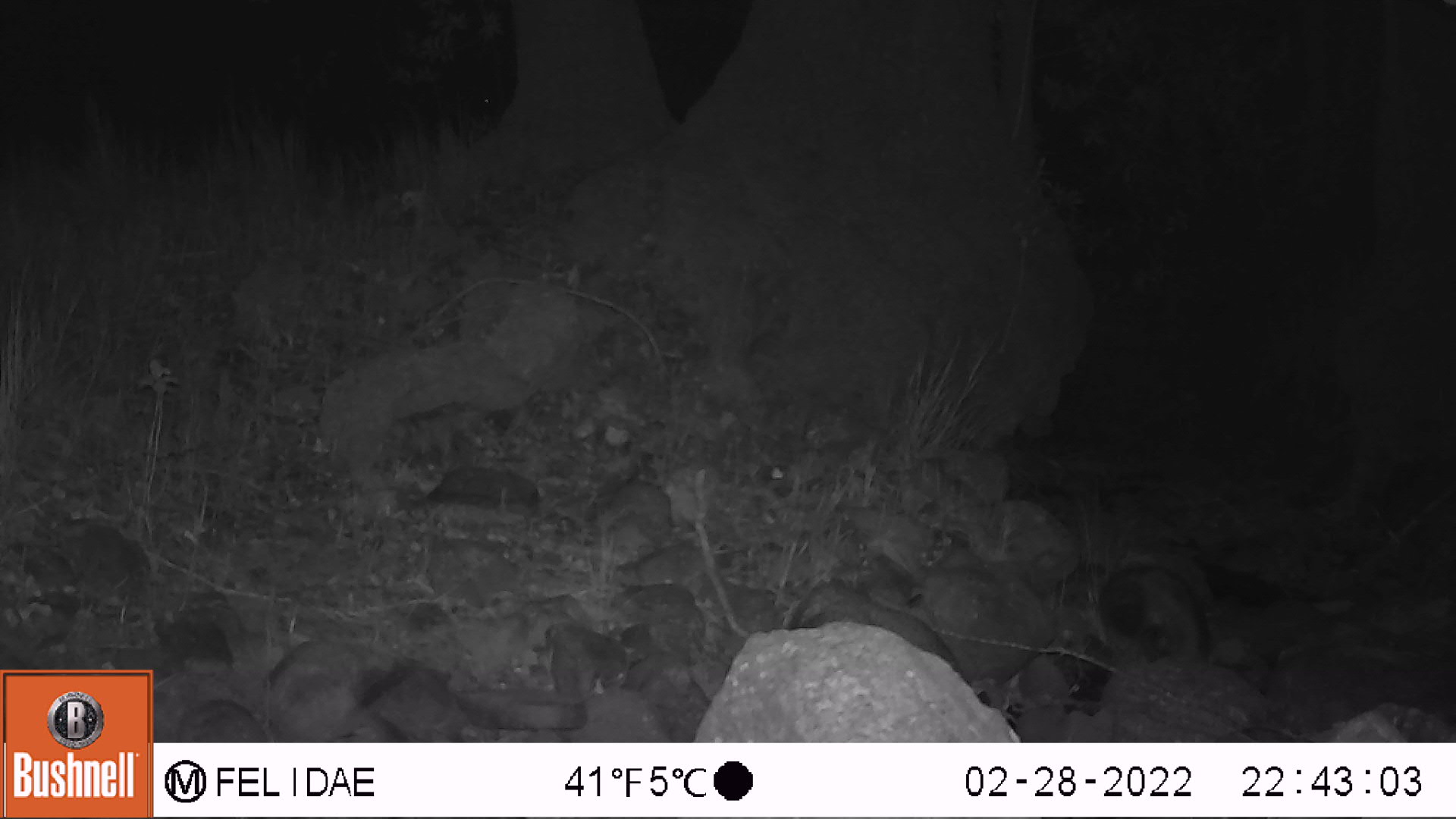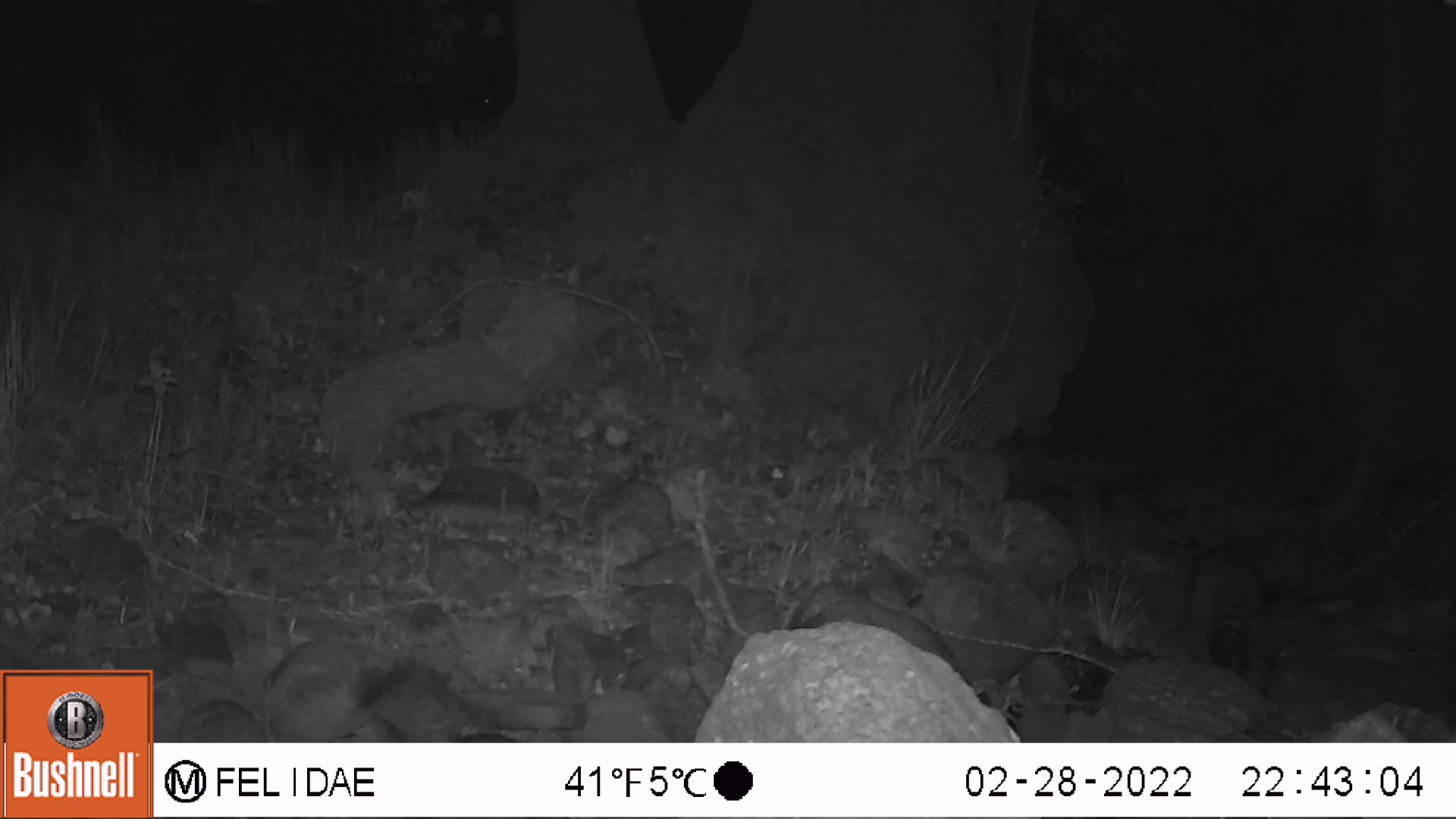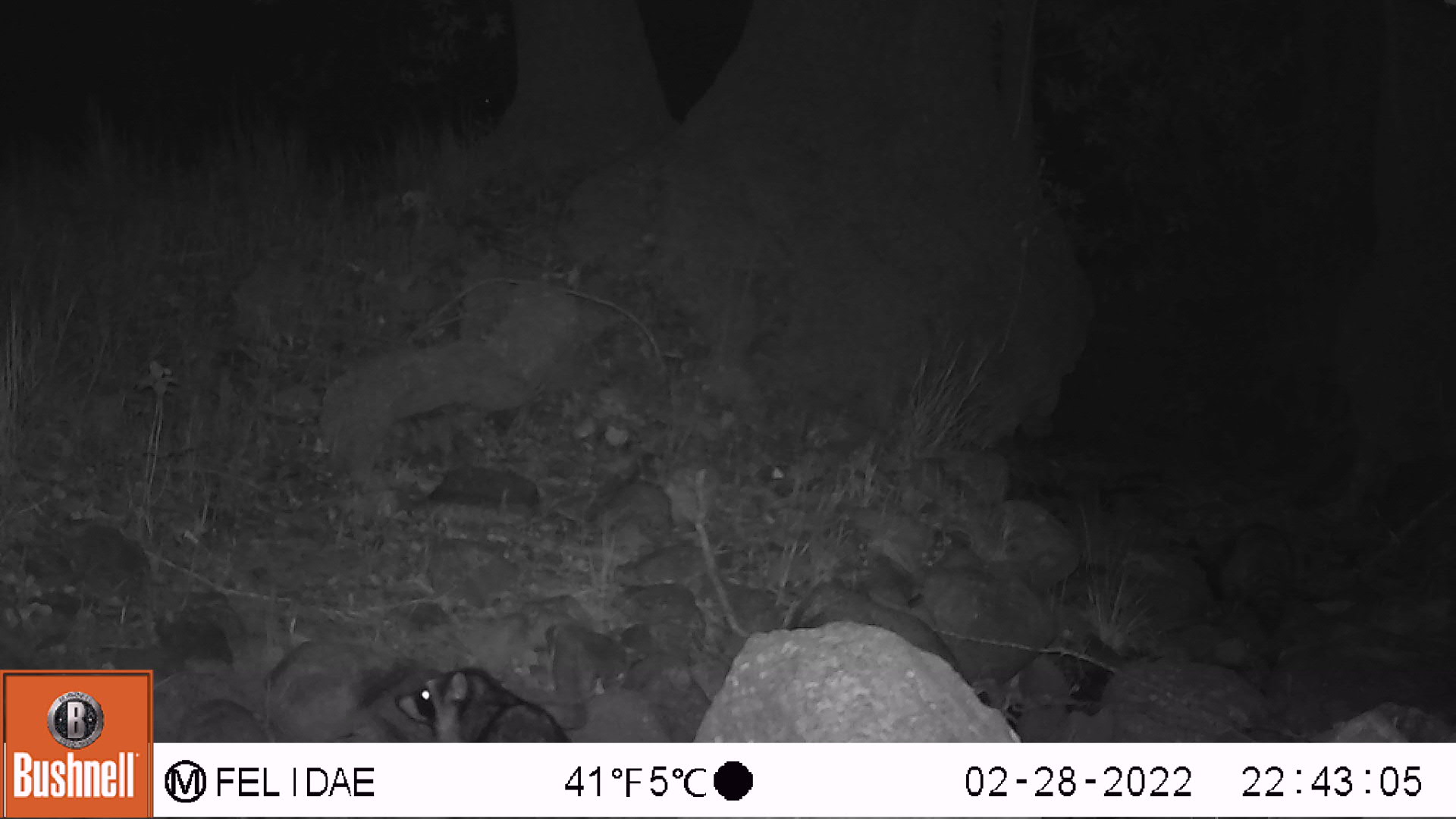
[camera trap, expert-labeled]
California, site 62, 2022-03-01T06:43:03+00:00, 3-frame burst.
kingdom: Animalia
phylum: Chordata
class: Mammalia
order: Carnivora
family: Procyonidae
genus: Procyon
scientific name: Procyon lotor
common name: raccoon